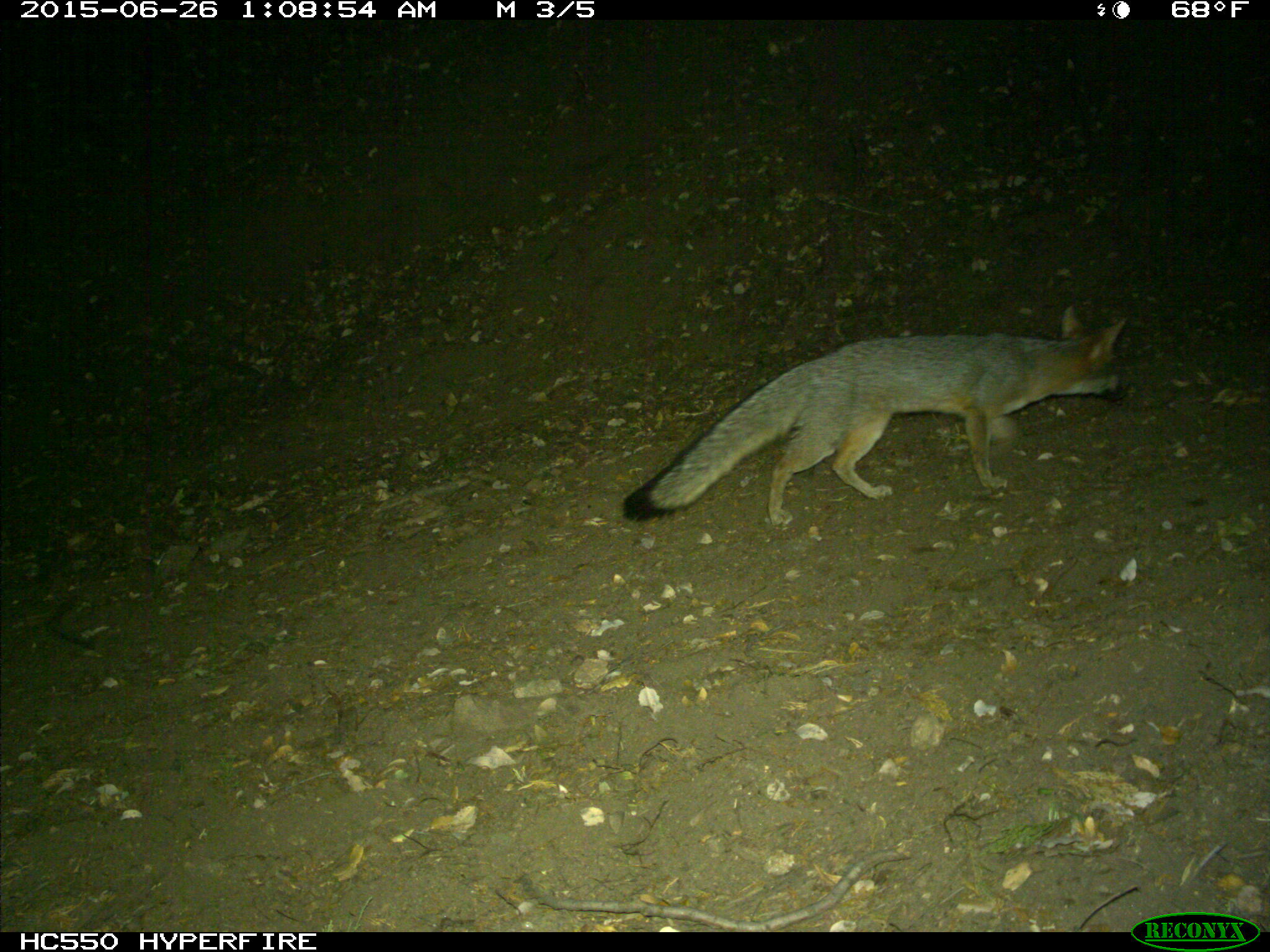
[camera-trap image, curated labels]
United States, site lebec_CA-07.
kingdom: Animalia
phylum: Chordata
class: Mammalia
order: Carnivora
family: Canidae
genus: Urocyon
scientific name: Urocyon cinereoargenteus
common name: gray fox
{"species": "Urocyon cinereoargenteus (gray fox)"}